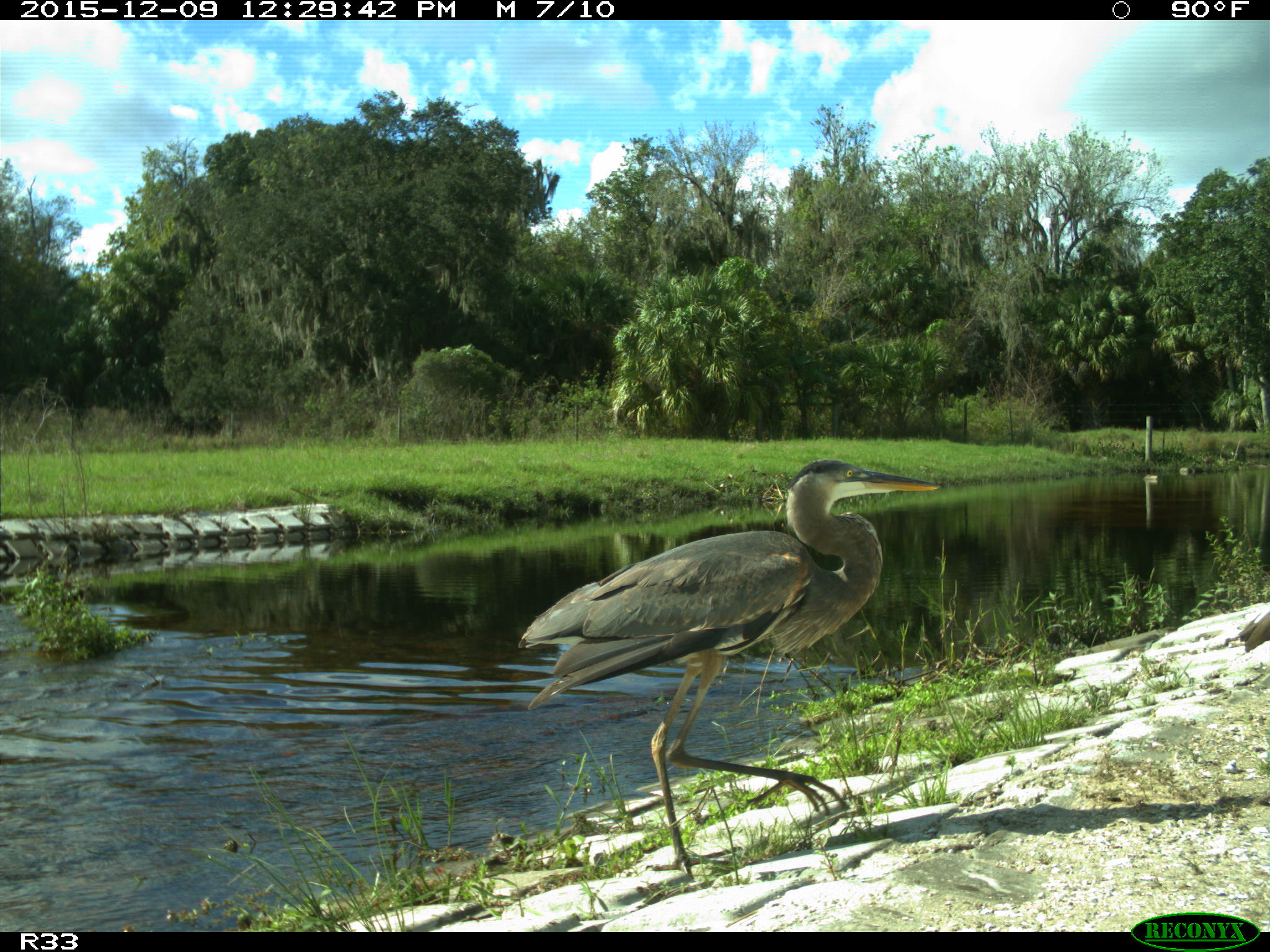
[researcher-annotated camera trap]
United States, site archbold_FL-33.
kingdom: Animalia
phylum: Chordata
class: Aves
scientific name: Aves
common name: birds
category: unidentified bird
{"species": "unidentified bird (birds) (Aves)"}